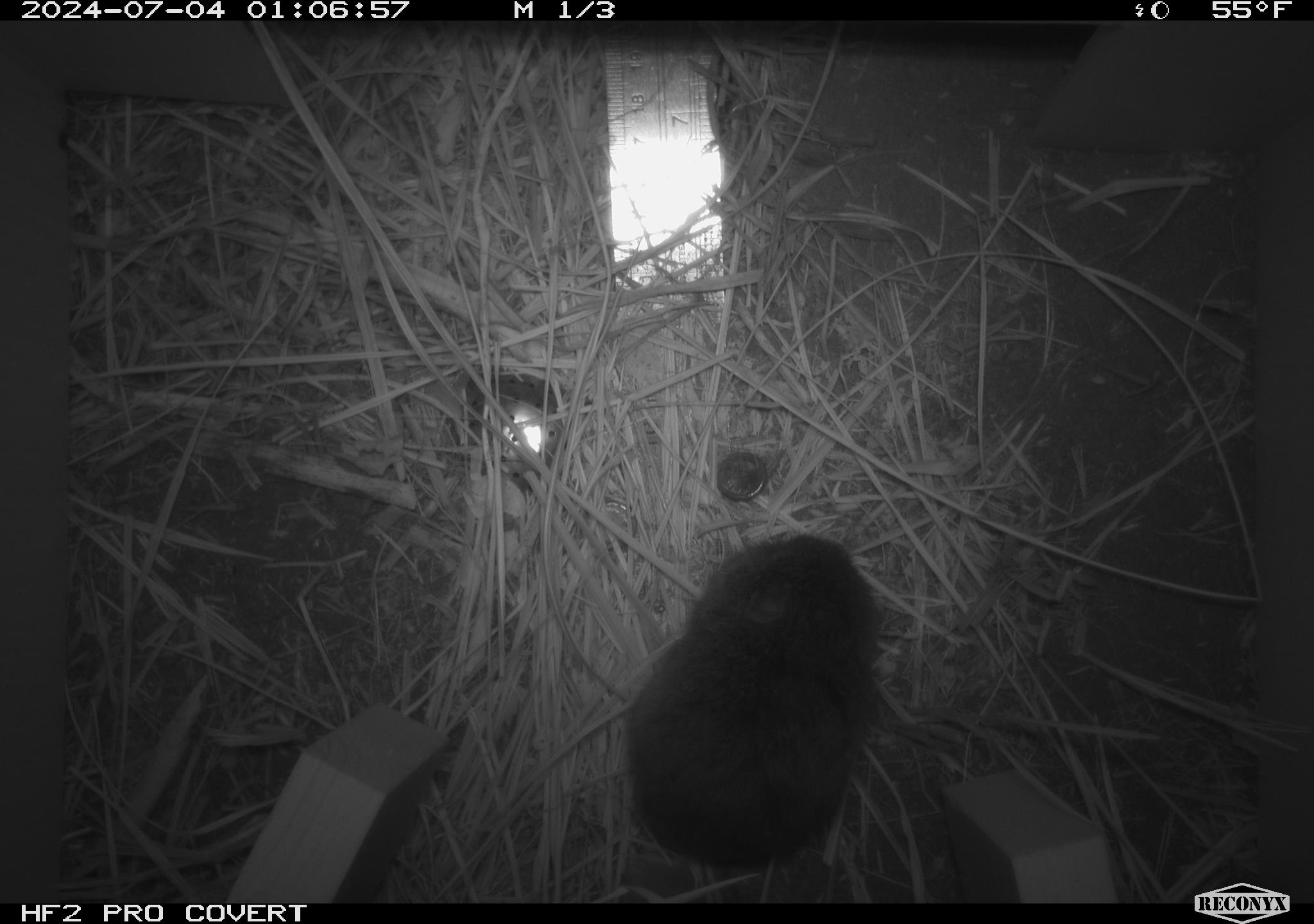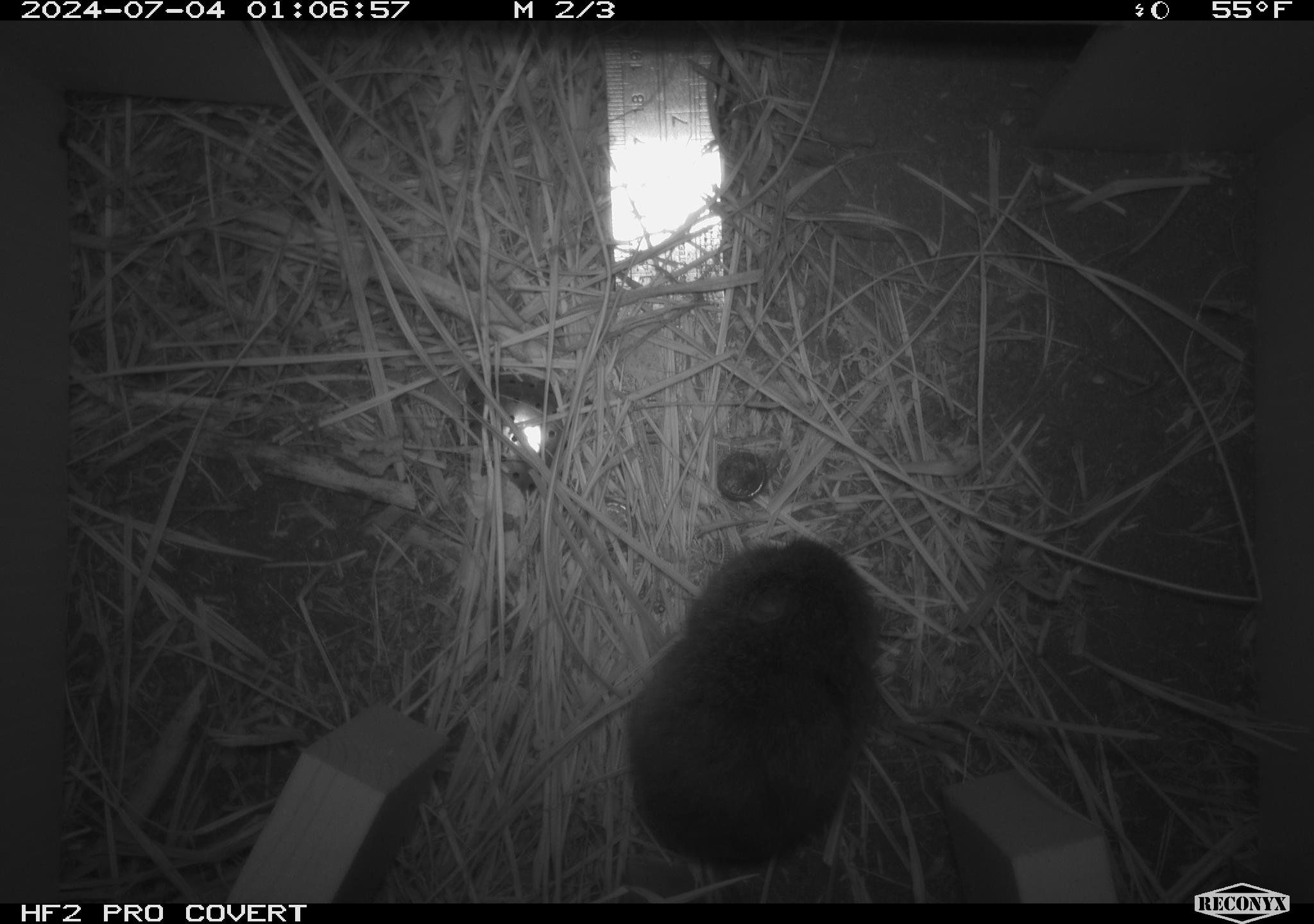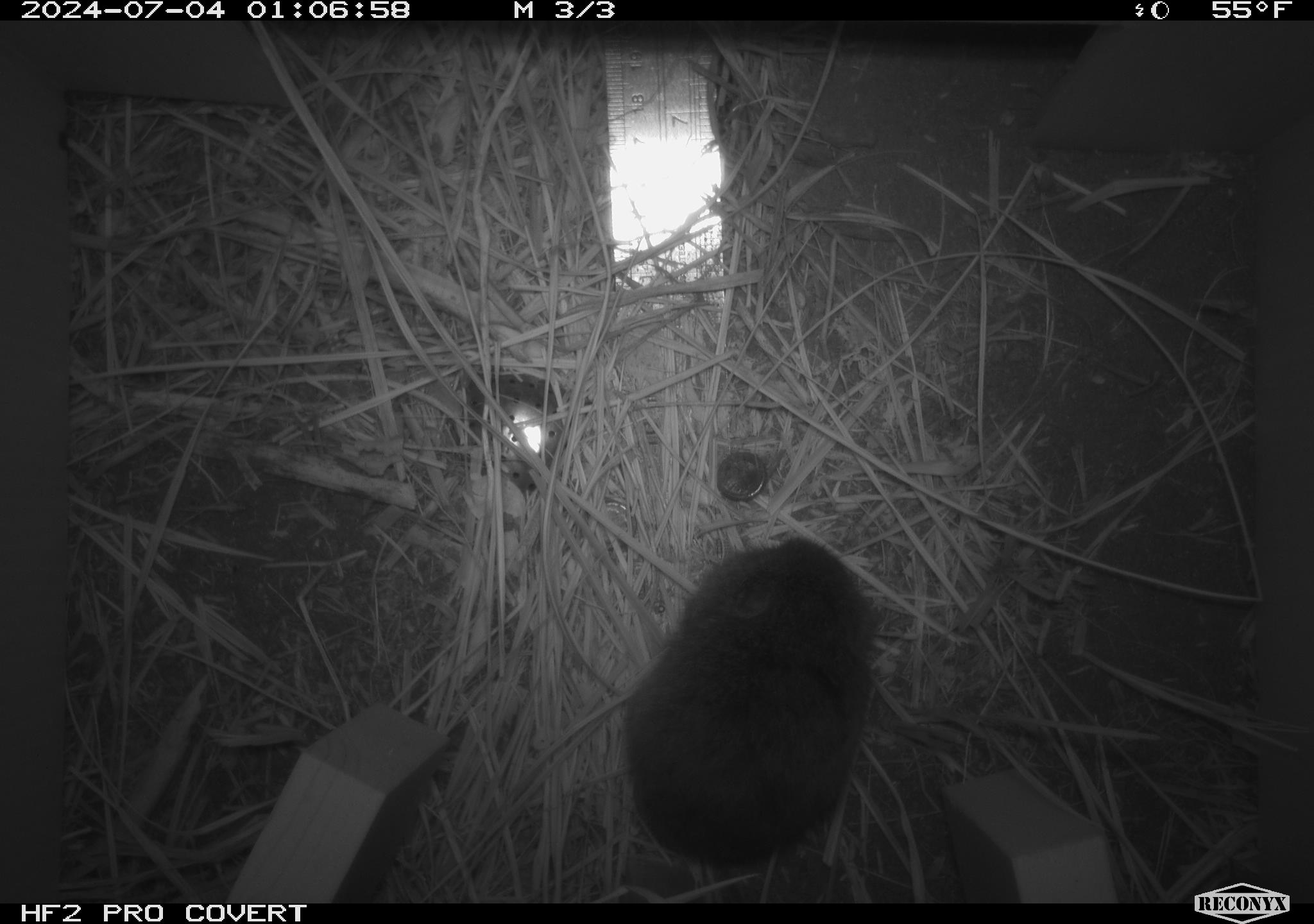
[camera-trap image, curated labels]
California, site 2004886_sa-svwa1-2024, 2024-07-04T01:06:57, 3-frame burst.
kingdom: Animalia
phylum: Chordata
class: Mammalia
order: Rodentia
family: Cricetidae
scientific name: Arvicolinae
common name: voles, lemmings, and muskrats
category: arvicolinae subfamily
Arvicolinae subfamily (voles, lemmings, and muskrats) (Arvicolinae).